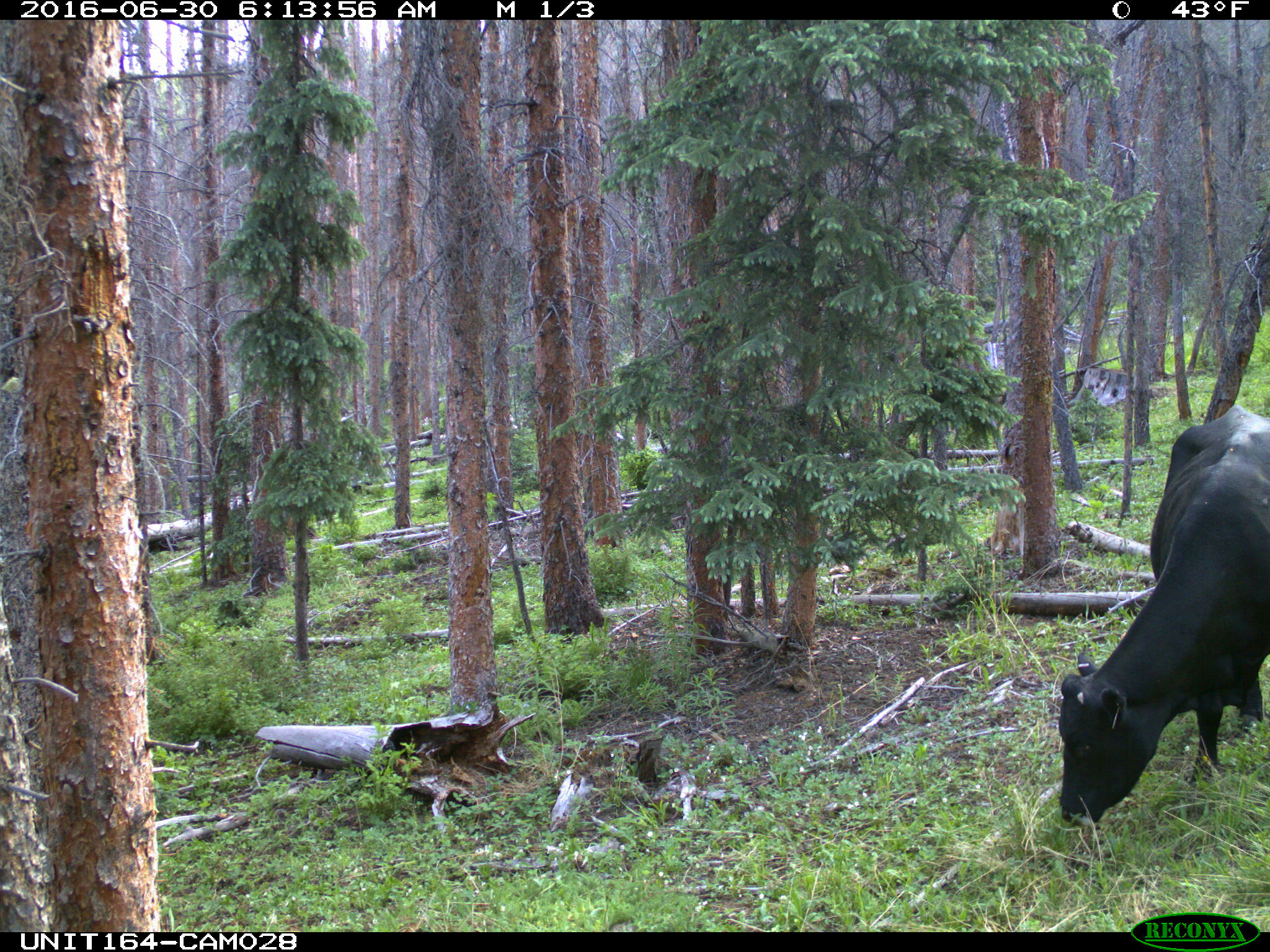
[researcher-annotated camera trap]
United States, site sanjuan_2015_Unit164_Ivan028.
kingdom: Animalia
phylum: Chordata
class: Mammalia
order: Artiodactyla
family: Bovidae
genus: Bos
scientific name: Bos taurus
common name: domestic cow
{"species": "Bos taurus (domestic cow)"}